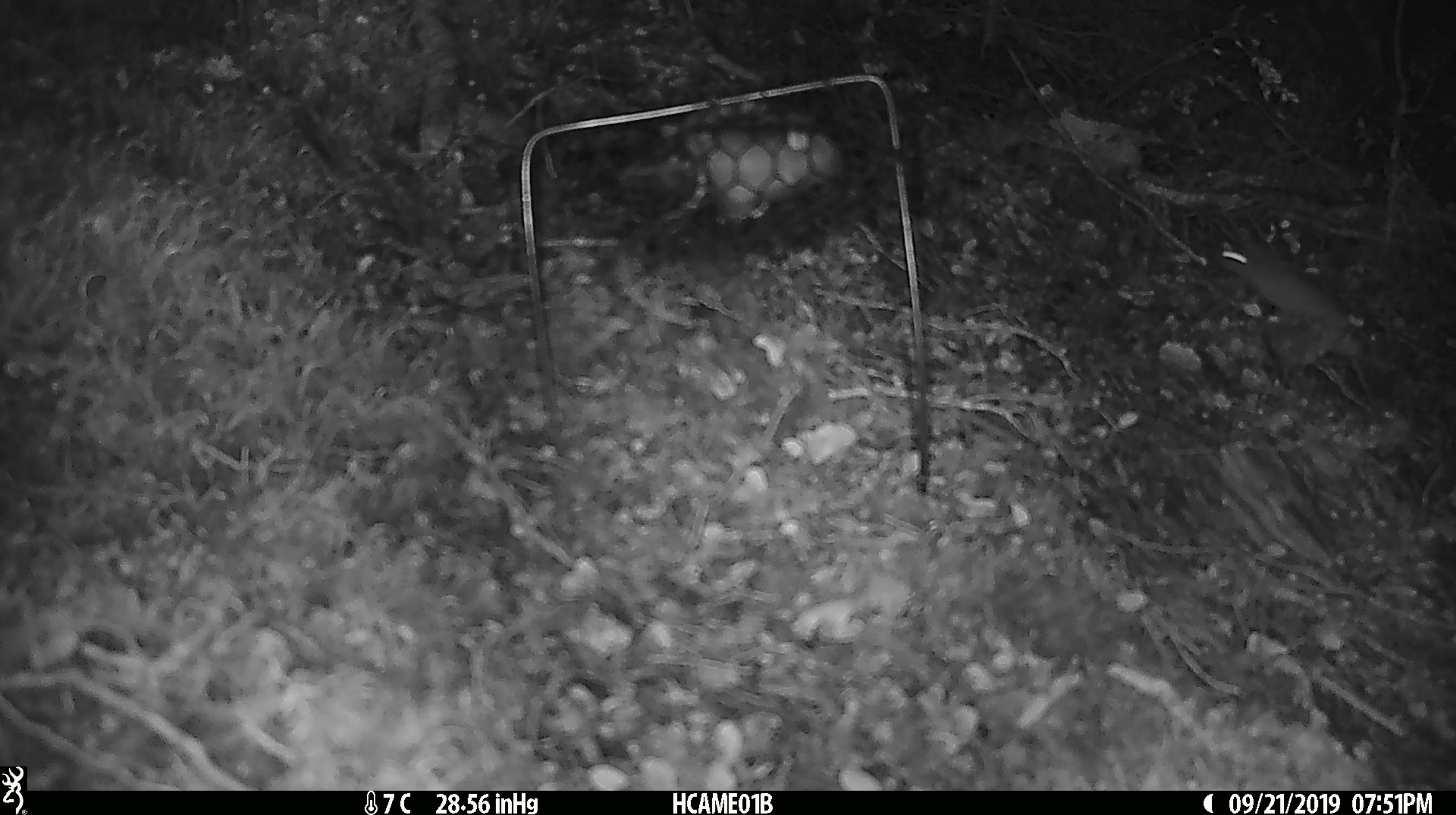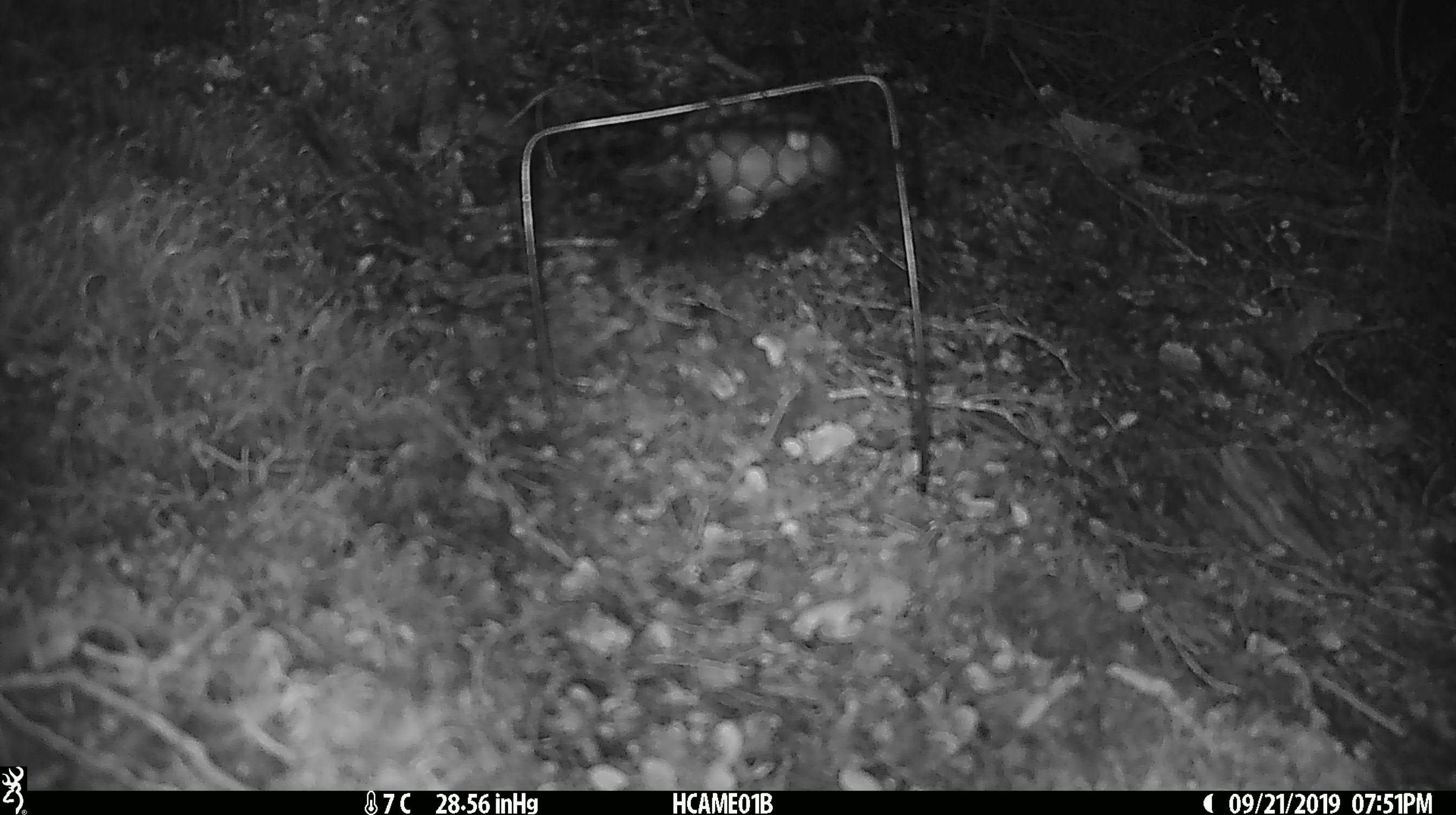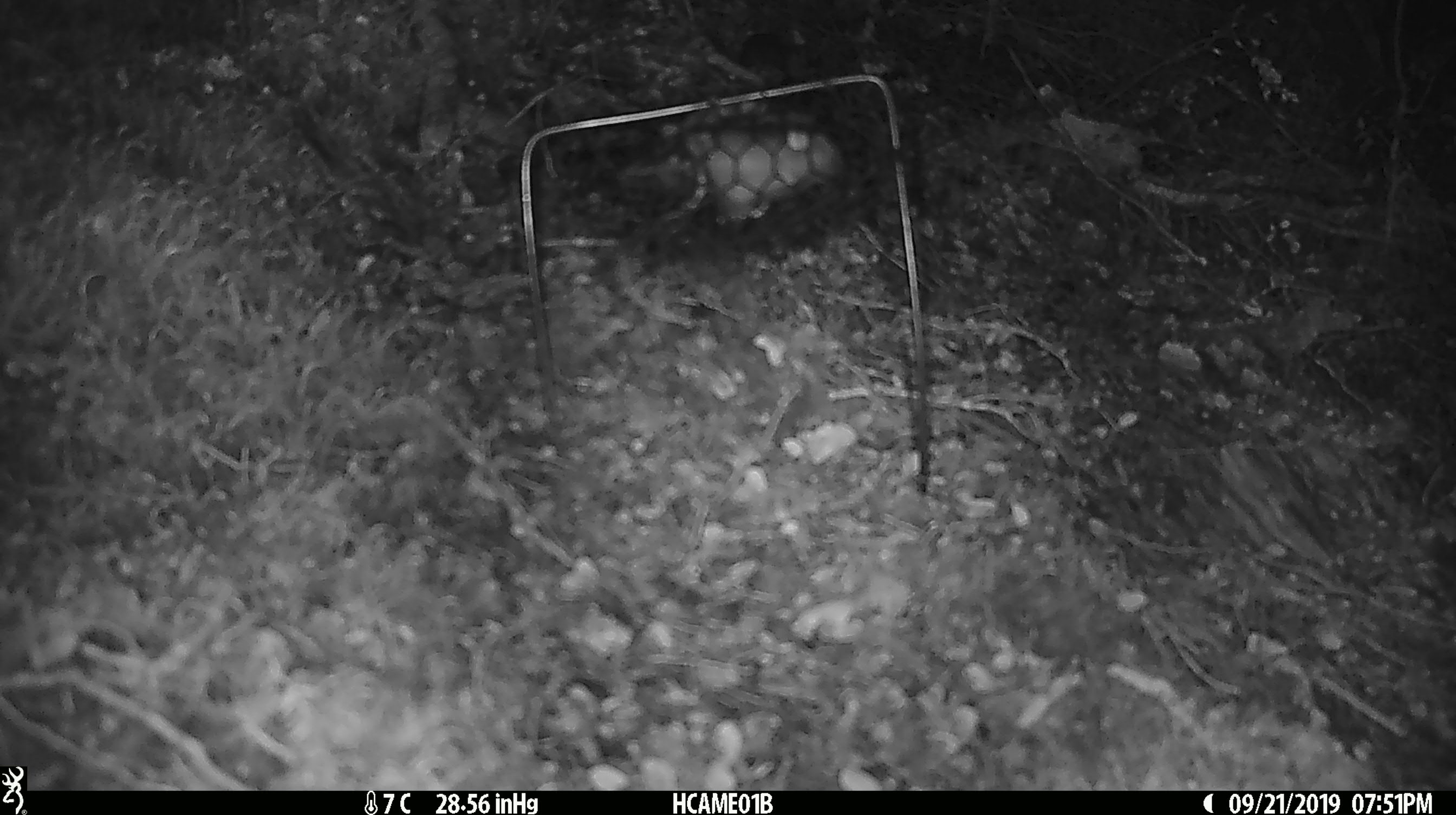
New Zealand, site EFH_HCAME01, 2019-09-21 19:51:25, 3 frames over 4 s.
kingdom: Animalia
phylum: Chordata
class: Mammalia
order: Rodentia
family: Muridae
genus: Mus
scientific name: Mus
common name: mouse